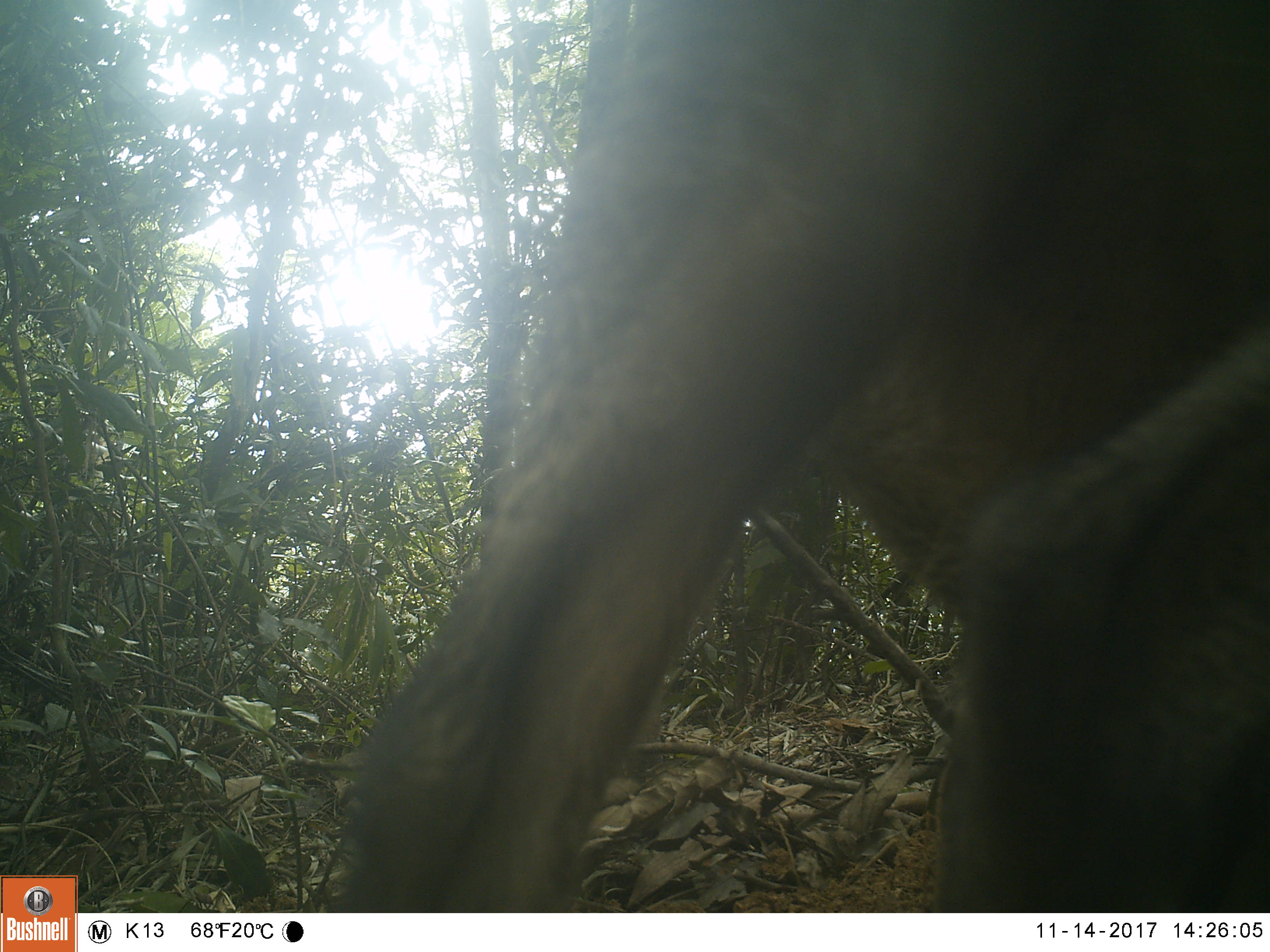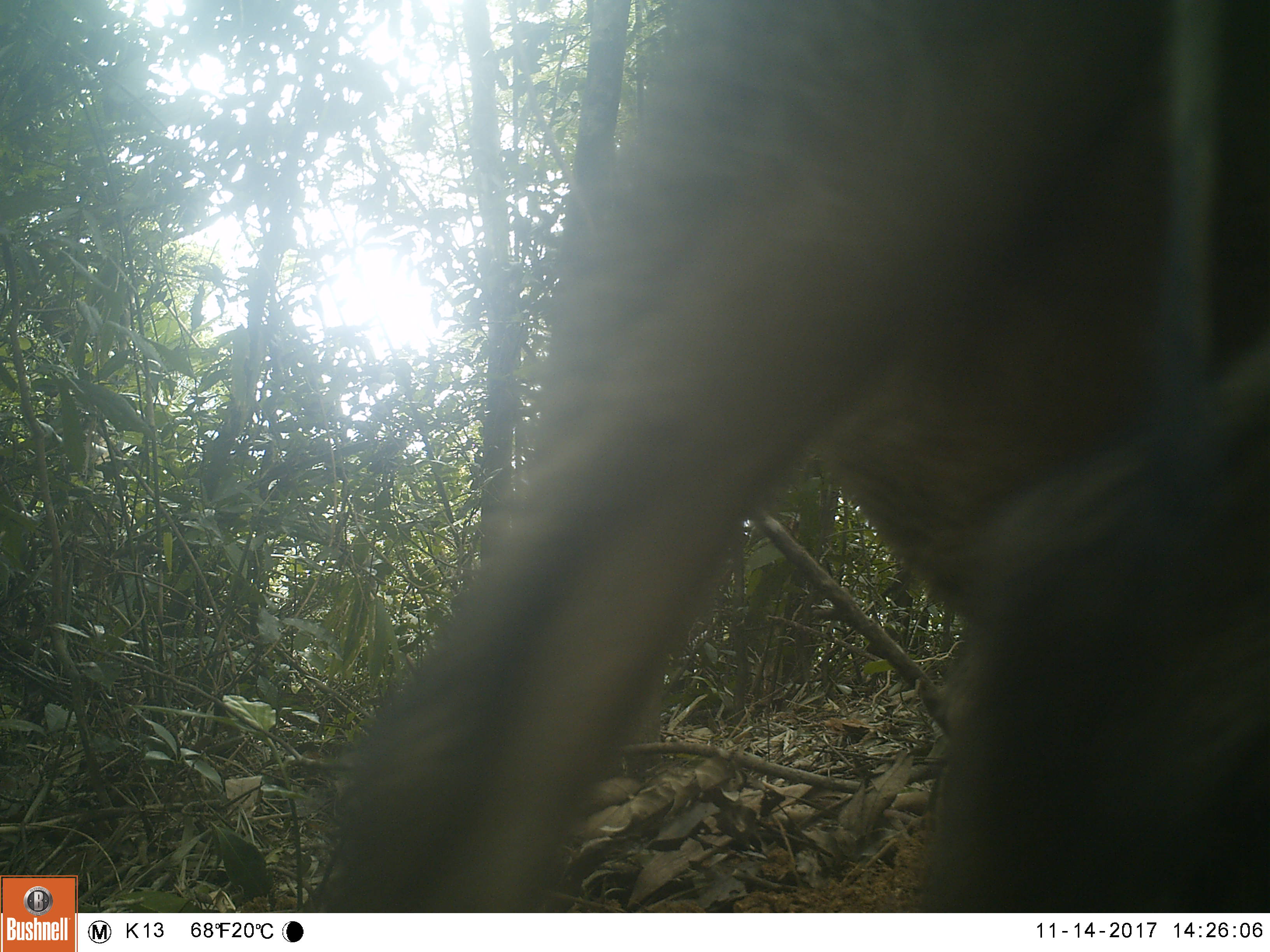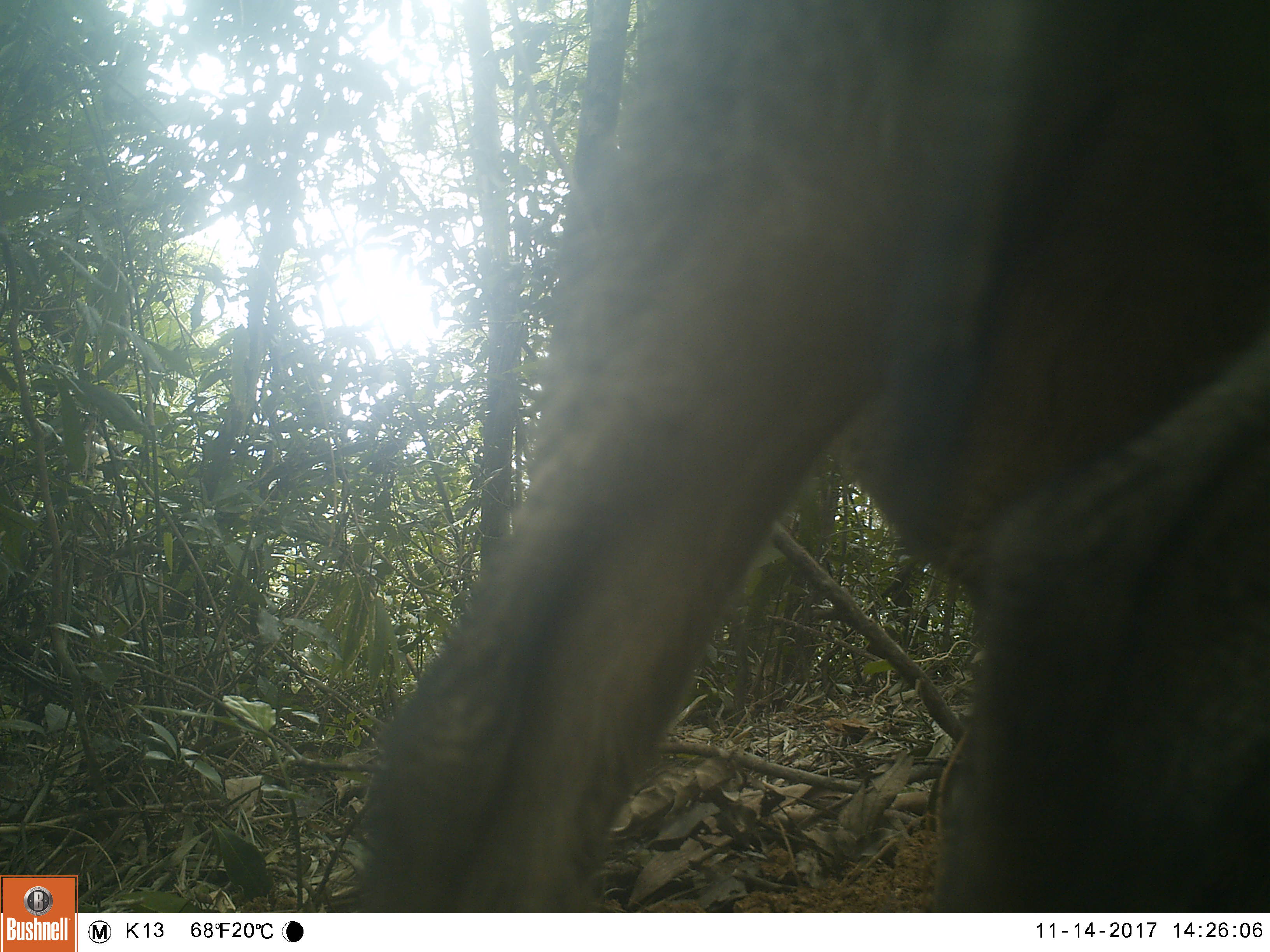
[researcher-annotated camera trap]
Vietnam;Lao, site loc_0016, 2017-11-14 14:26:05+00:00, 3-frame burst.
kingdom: Animalia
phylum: Chordata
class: Mammalia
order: Artiodactyla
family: Suidae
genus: Sus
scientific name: Sus scrofa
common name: eurasian wild pig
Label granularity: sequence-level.